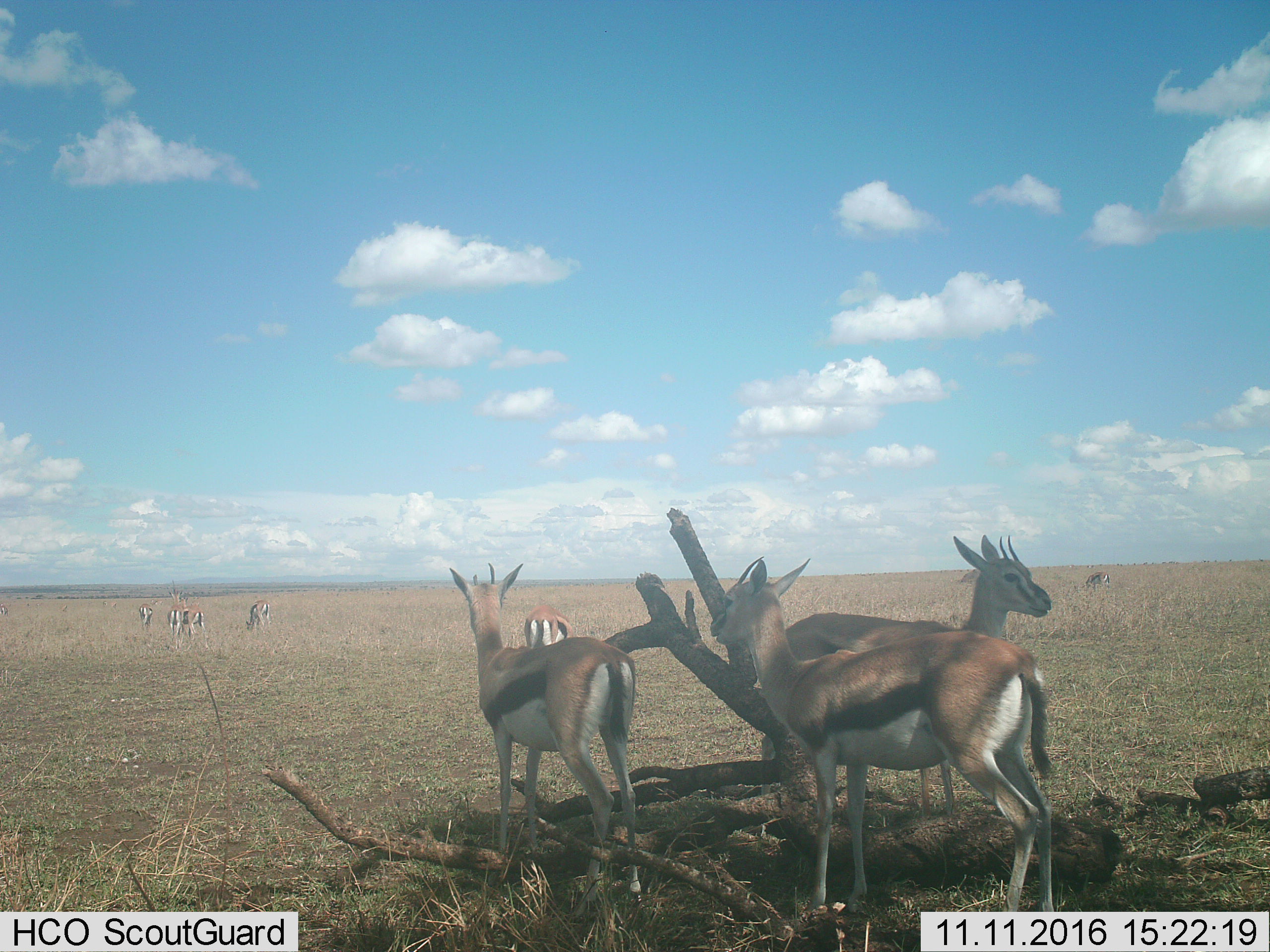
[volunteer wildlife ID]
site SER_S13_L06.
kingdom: Animalia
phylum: Chordata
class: Mammalia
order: Artiodactyla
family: Bovidae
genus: Eudorcas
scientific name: Eudorcas thomsonii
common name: thomson's gazelle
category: gazellethomsons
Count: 10.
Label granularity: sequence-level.